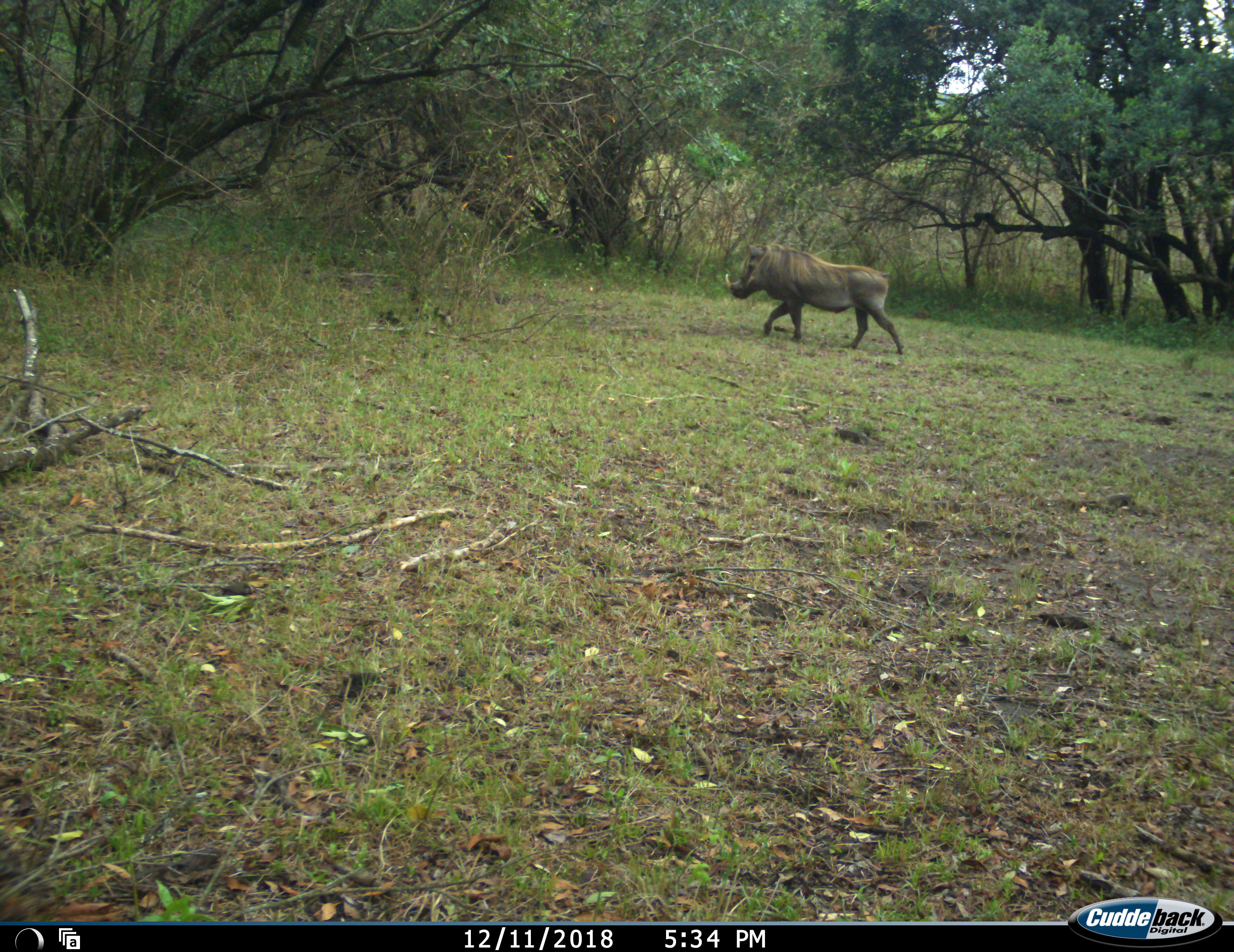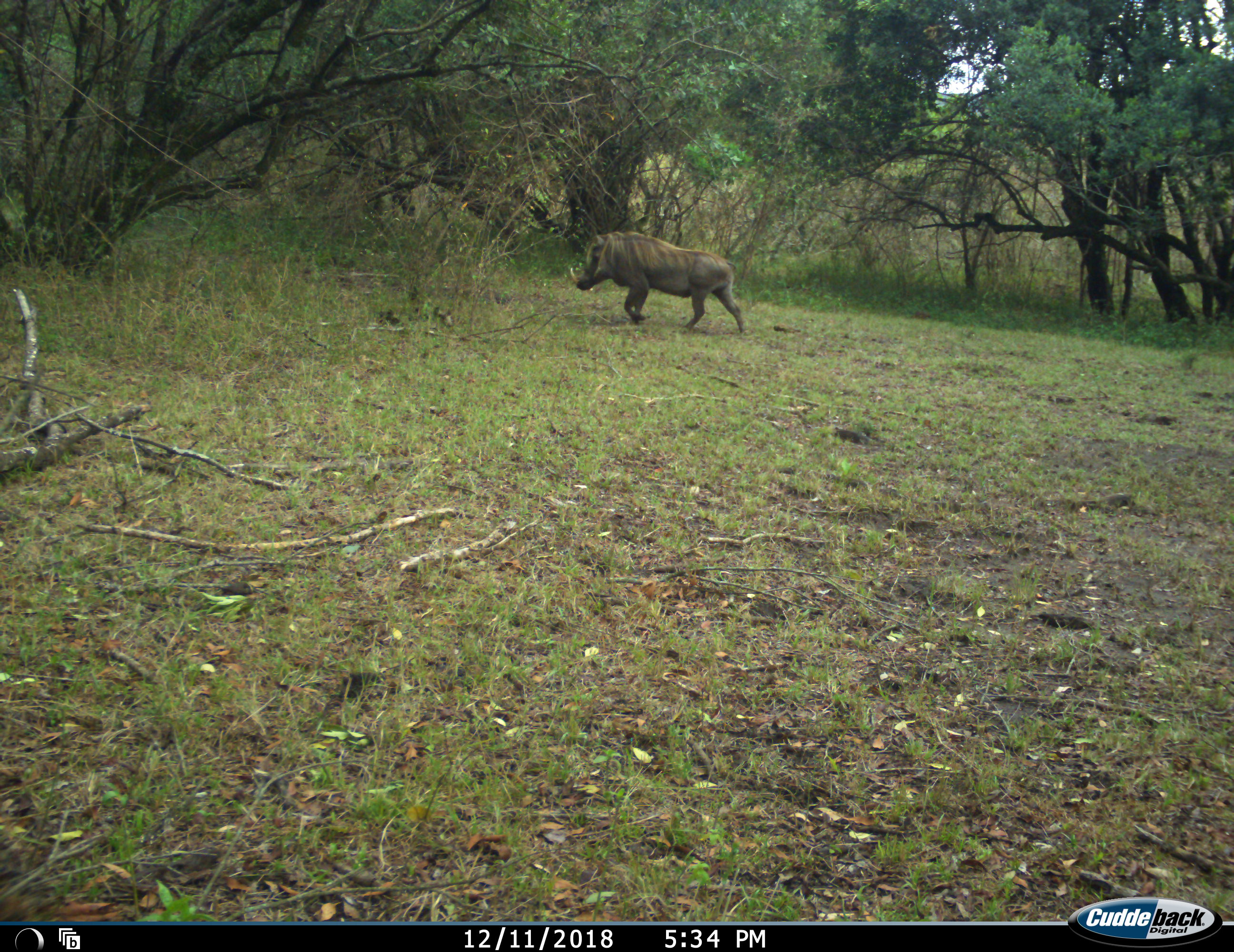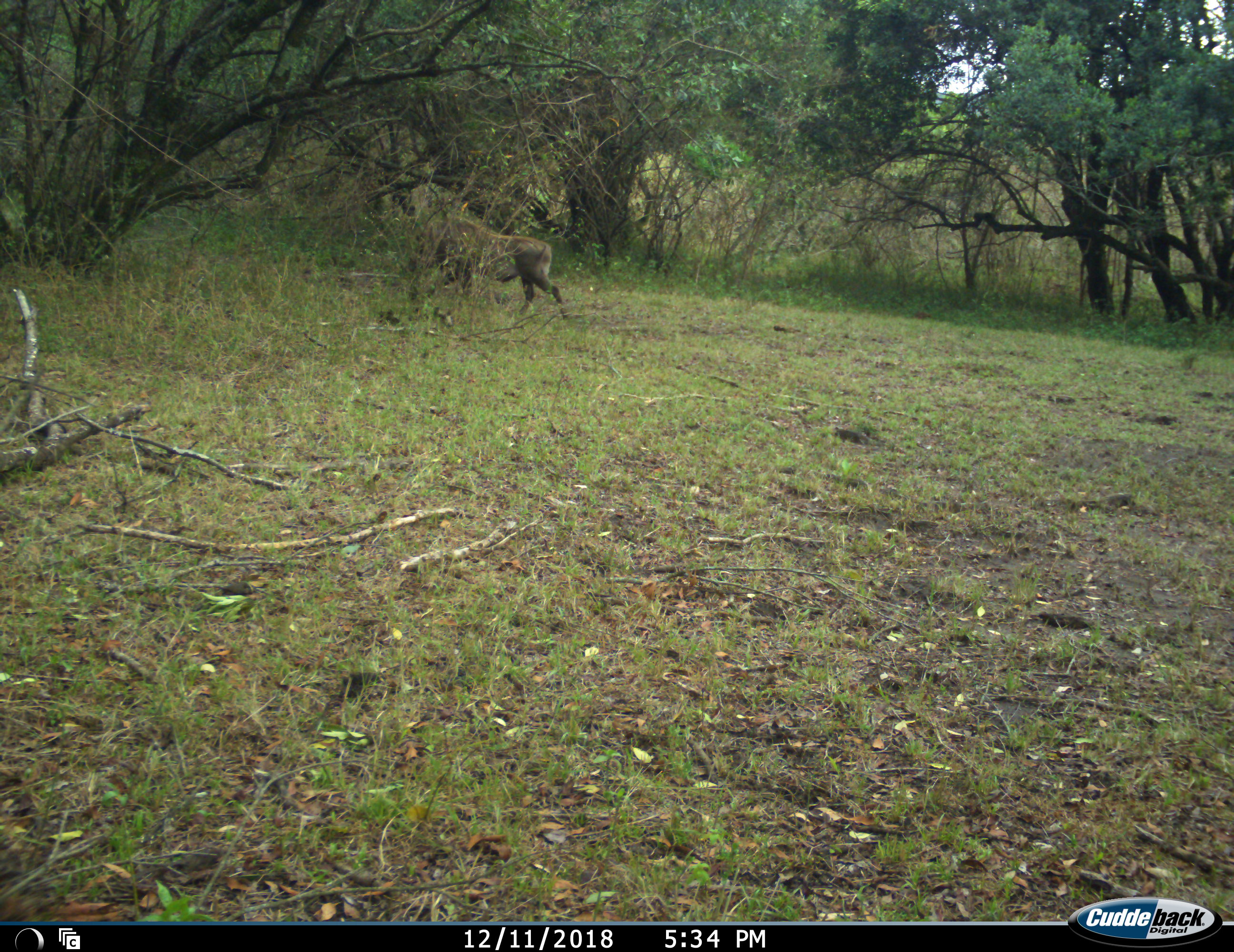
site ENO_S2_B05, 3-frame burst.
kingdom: Animalia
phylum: Chordata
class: Mammalia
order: Artiodactyla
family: Suidae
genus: Phacochoerus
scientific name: Phacochoerus africanus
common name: warthog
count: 1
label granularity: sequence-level